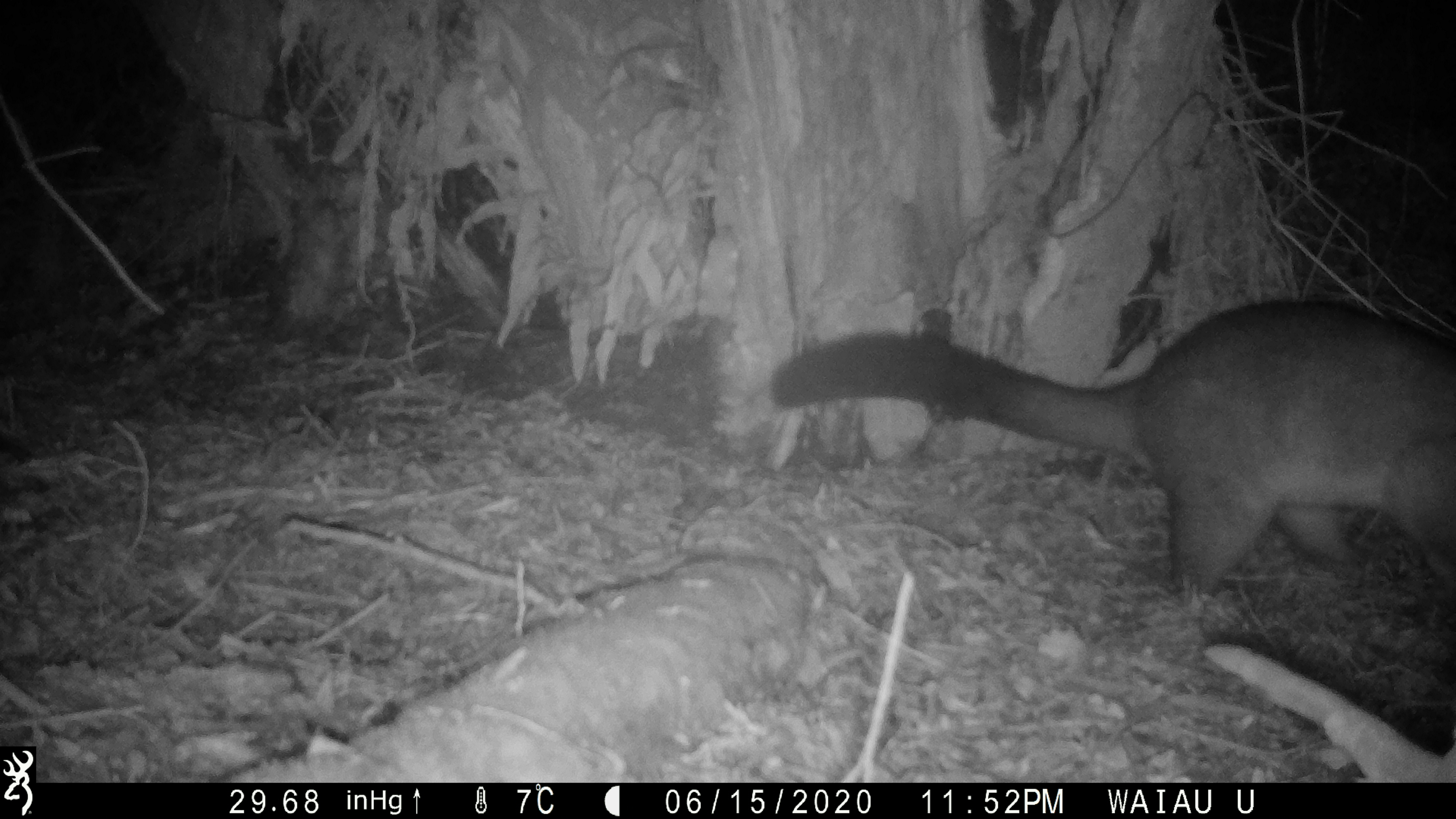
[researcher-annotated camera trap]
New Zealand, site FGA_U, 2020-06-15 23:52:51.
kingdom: Animalia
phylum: Chordata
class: Mammalia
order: Diprotodontia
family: Phalangeridae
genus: Trichosurus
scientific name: Trichosurus vulpecula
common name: common brushtail possum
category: possum